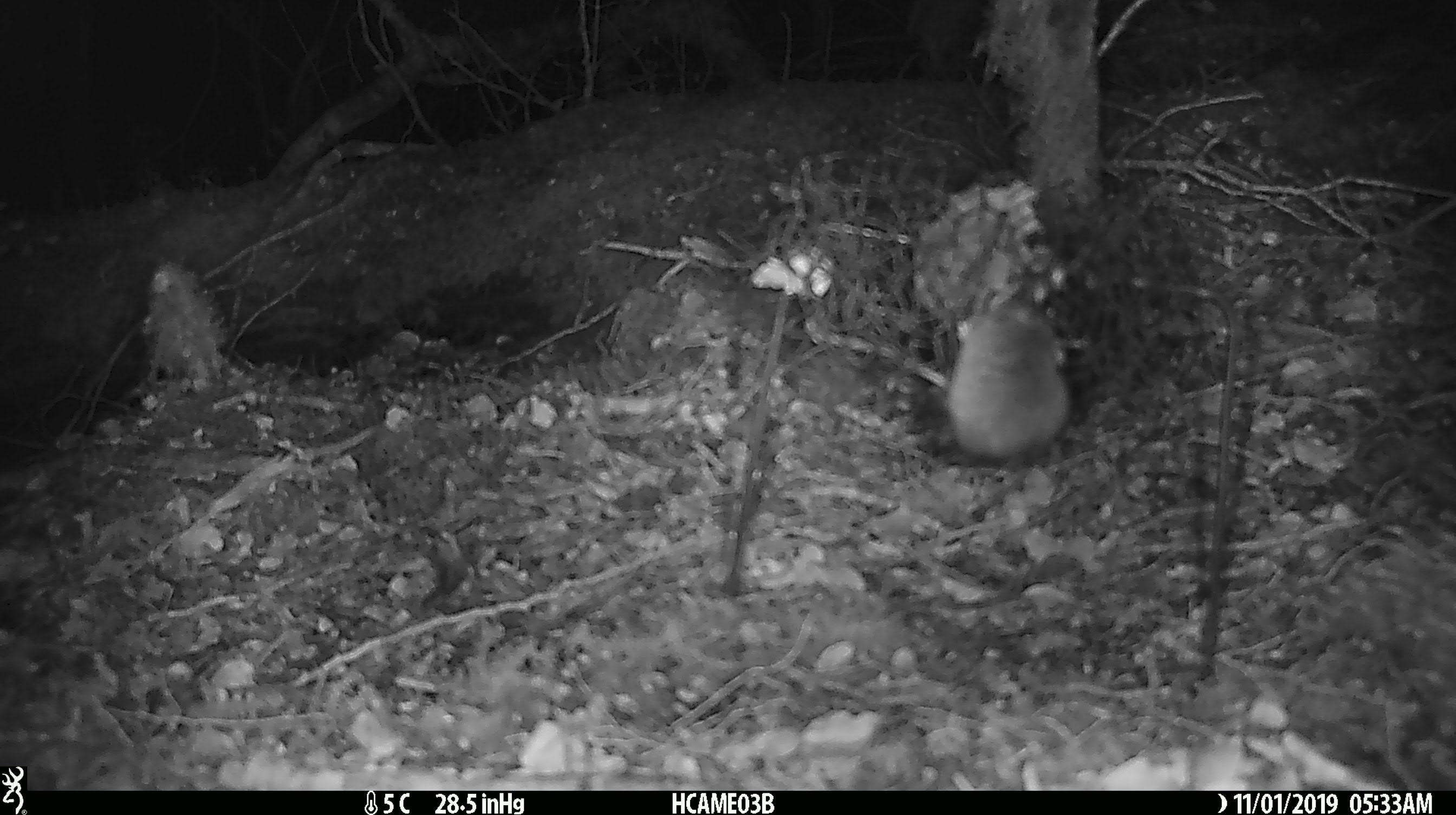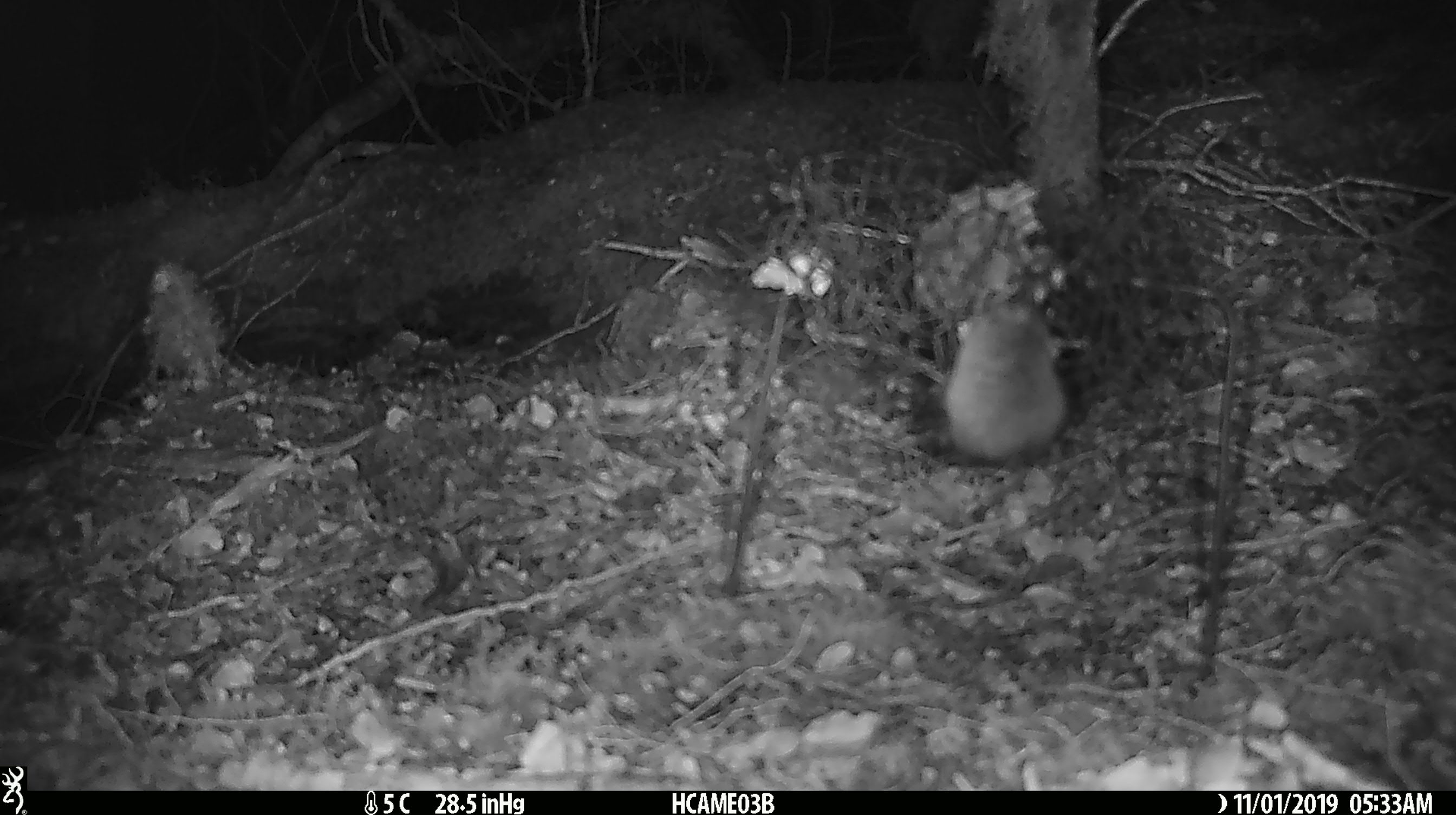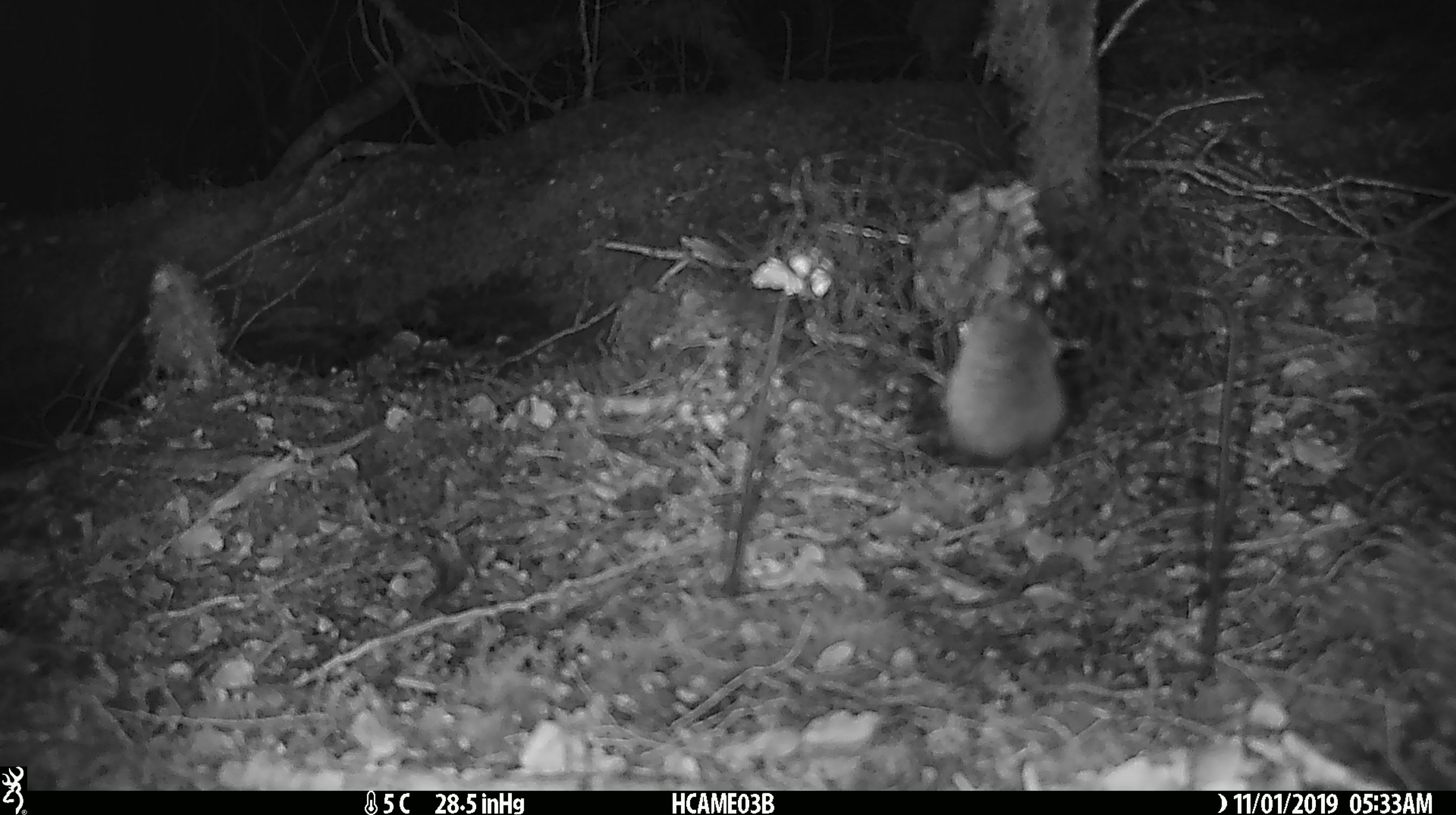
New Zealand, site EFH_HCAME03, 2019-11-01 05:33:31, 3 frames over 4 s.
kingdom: Animalia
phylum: Chordata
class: Mammalia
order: Rodentia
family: Muridae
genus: Mus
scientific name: Mus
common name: mouse